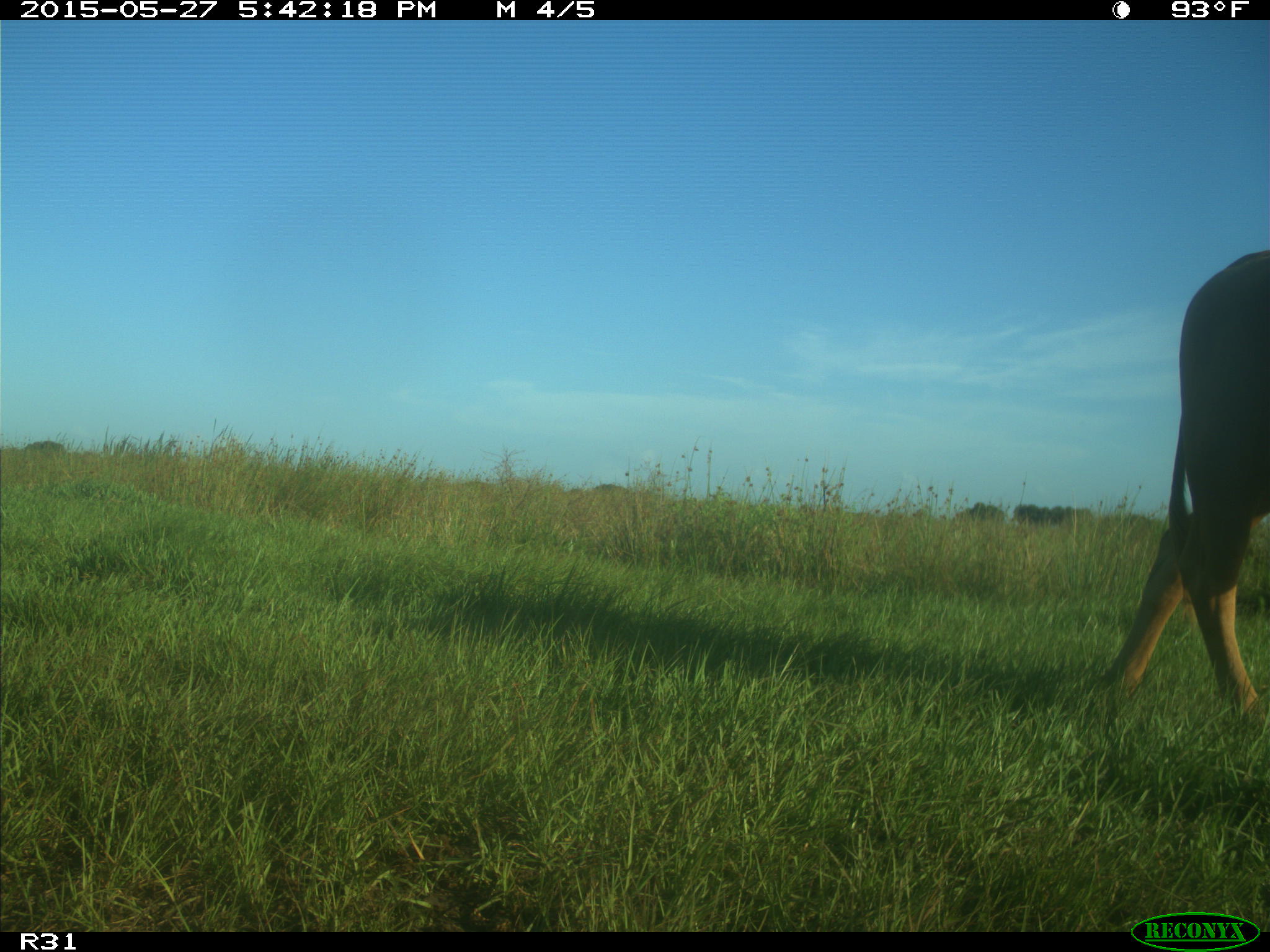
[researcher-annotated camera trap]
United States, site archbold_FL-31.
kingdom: Animalia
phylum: Chordata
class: Mammalia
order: Artiodactyla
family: Bovidae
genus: Bos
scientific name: Bos taurus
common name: domestic cow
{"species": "Bos taurus (domestic cow)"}